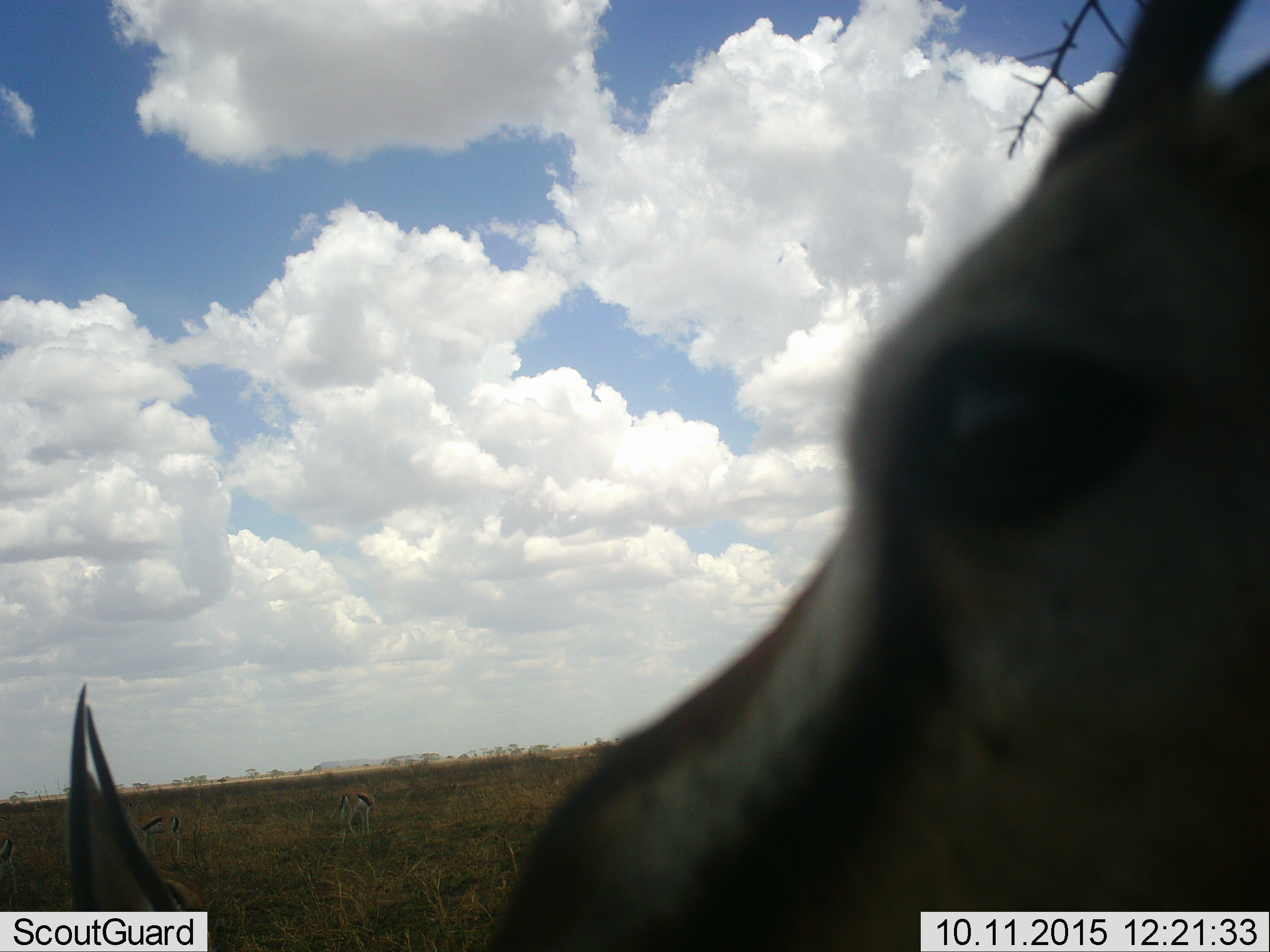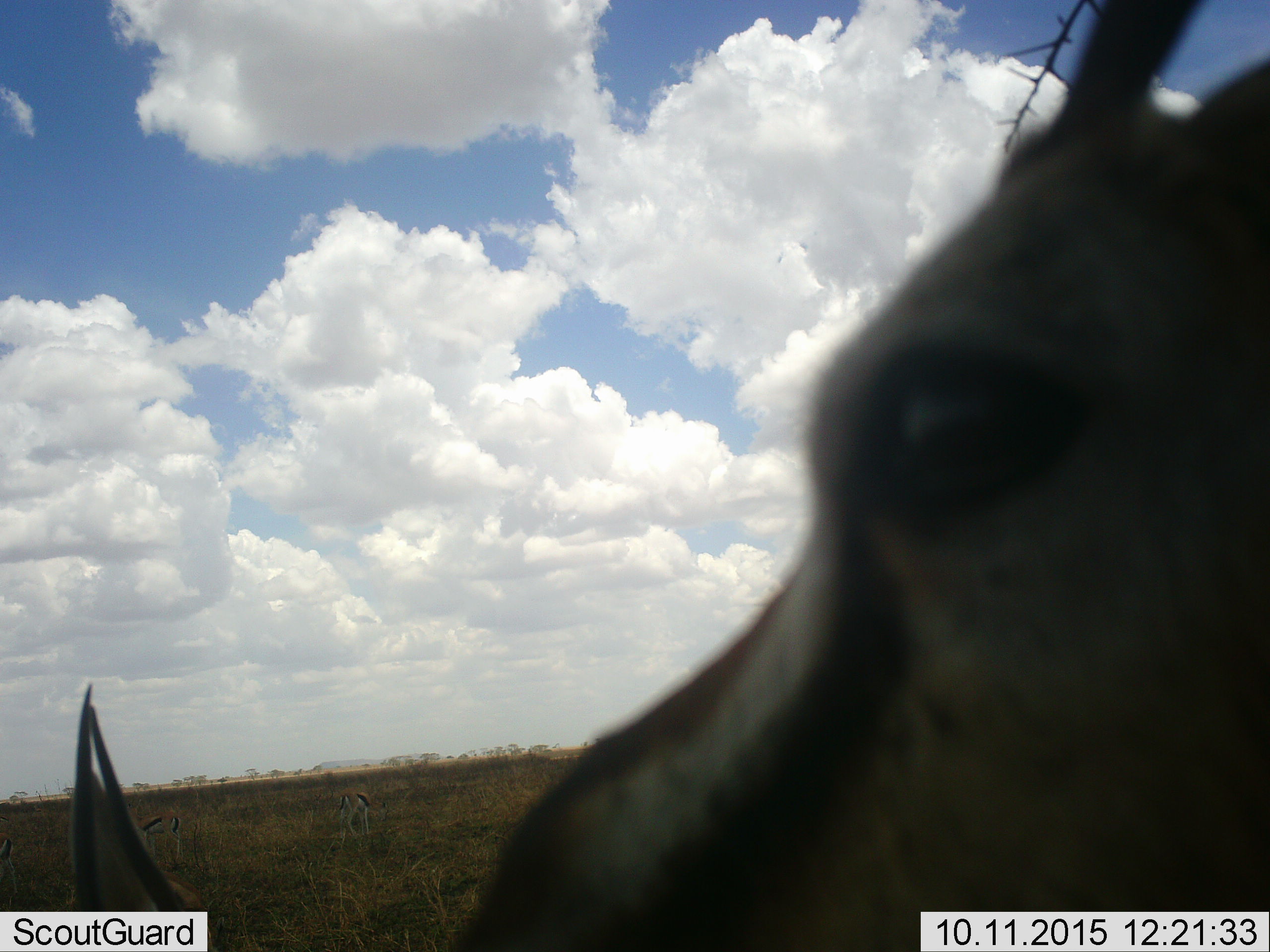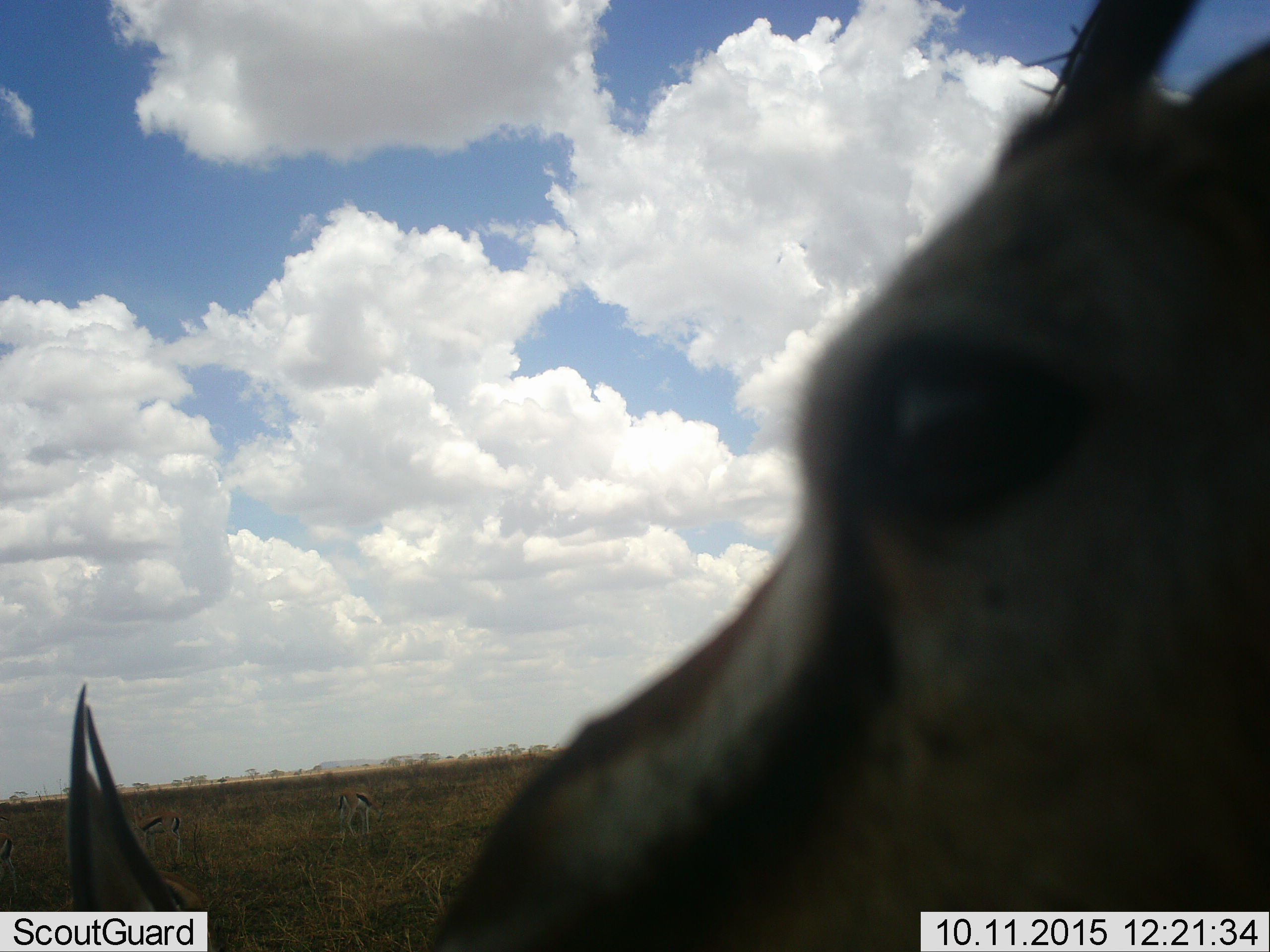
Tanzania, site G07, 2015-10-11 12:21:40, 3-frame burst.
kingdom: Animalia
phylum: Chordata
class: Mammalia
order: Artiodactyla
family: Bovidae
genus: Eudorcas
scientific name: Eudorcas thomsonii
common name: thomson's gazelle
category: gazellethomsons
Gazellethomsons (thomson's gazelle) (Eudorcas thomsonii), count 4. Behavior (volunteer vote fractions): standing 90%, resting 10%, moving 10%, interacting 10%. Young present (vote fraction): 10%. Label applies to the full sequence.